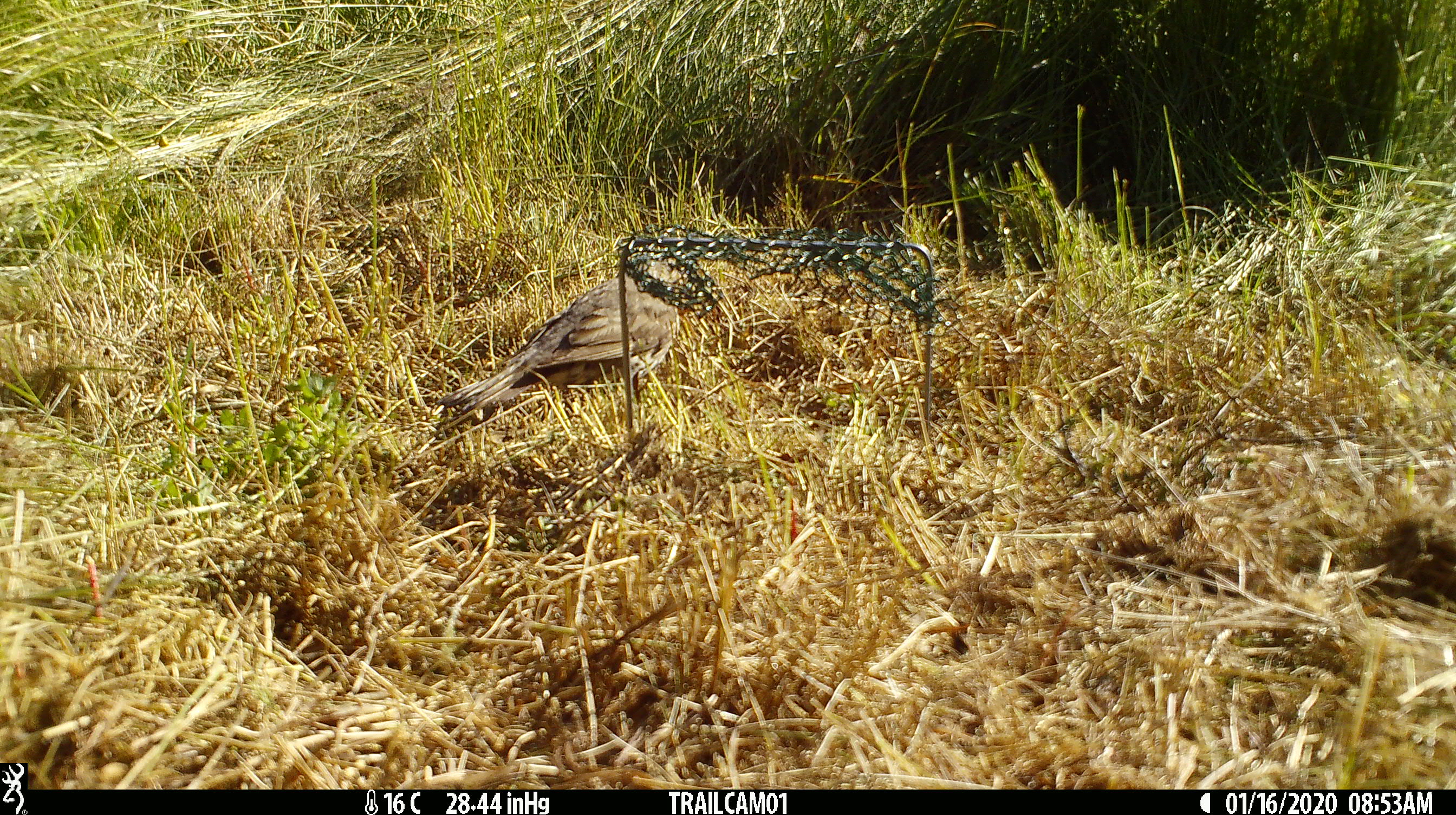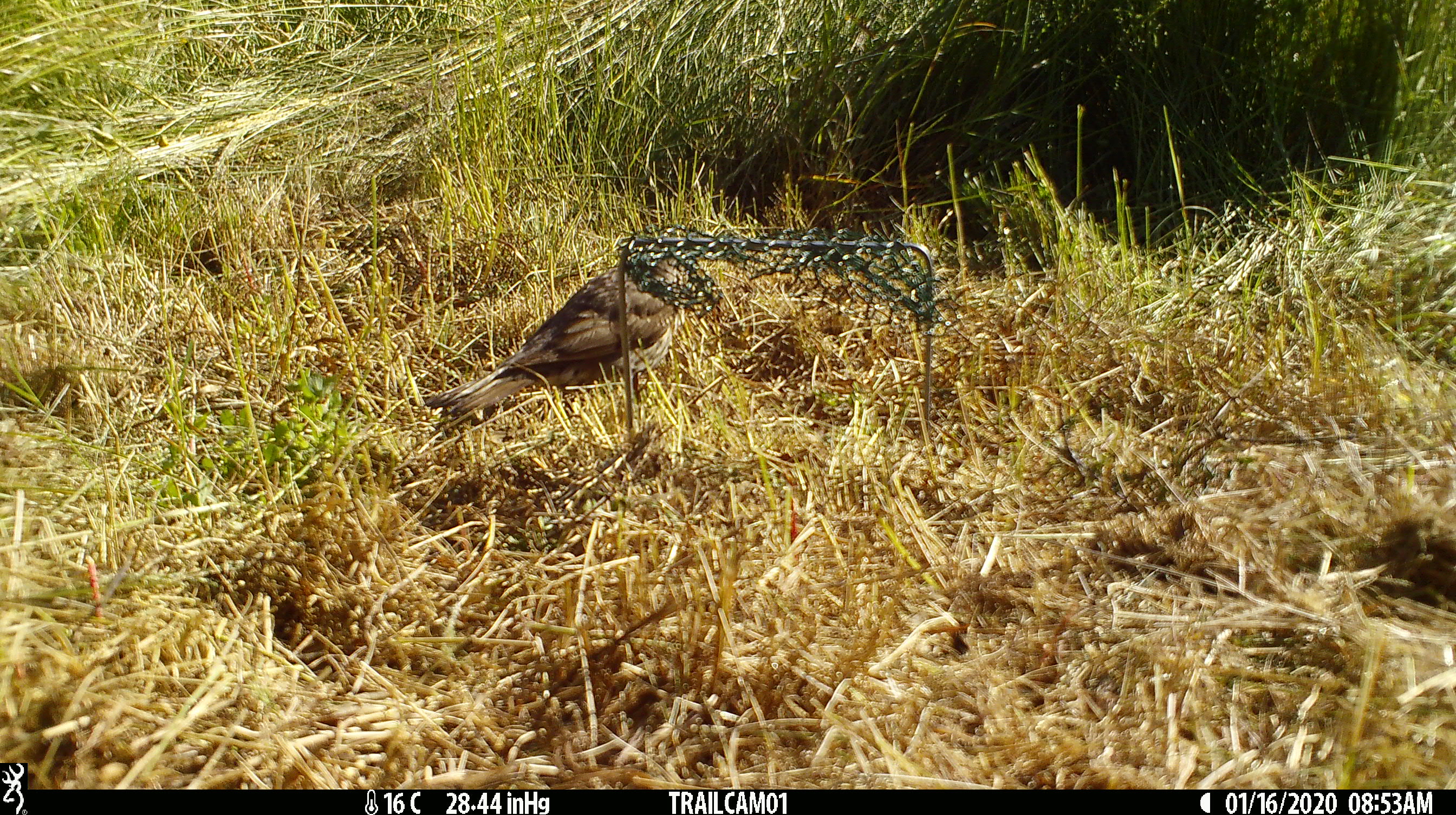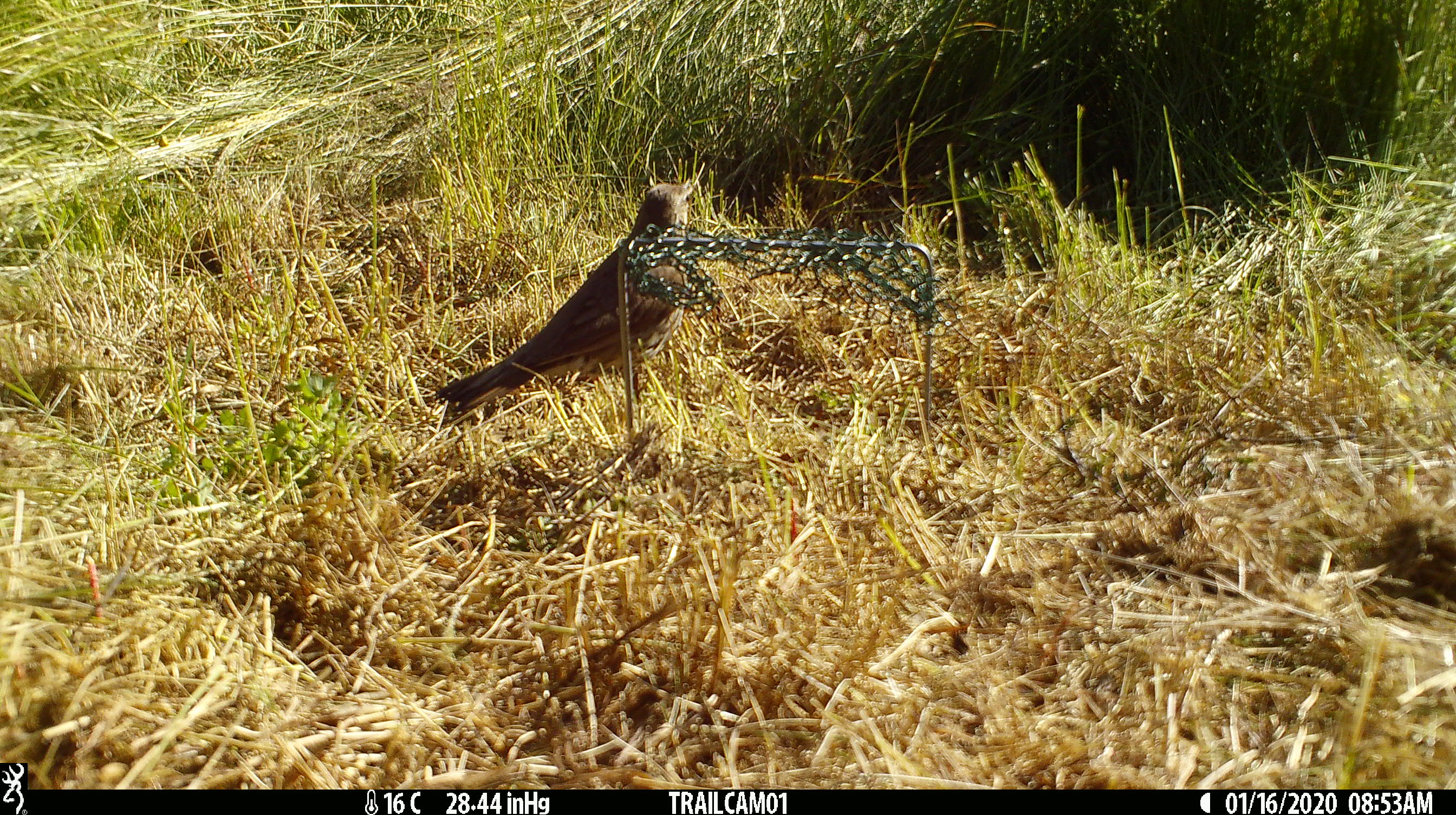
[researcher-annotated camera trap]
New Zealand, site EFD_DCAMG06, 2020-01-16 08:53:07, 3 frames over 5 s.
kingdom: Animalia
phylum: Chordata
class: Aves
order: Passeriformes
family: Turdidae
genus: Turdus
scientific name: Turdus philomelos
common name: song thrush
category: thrush